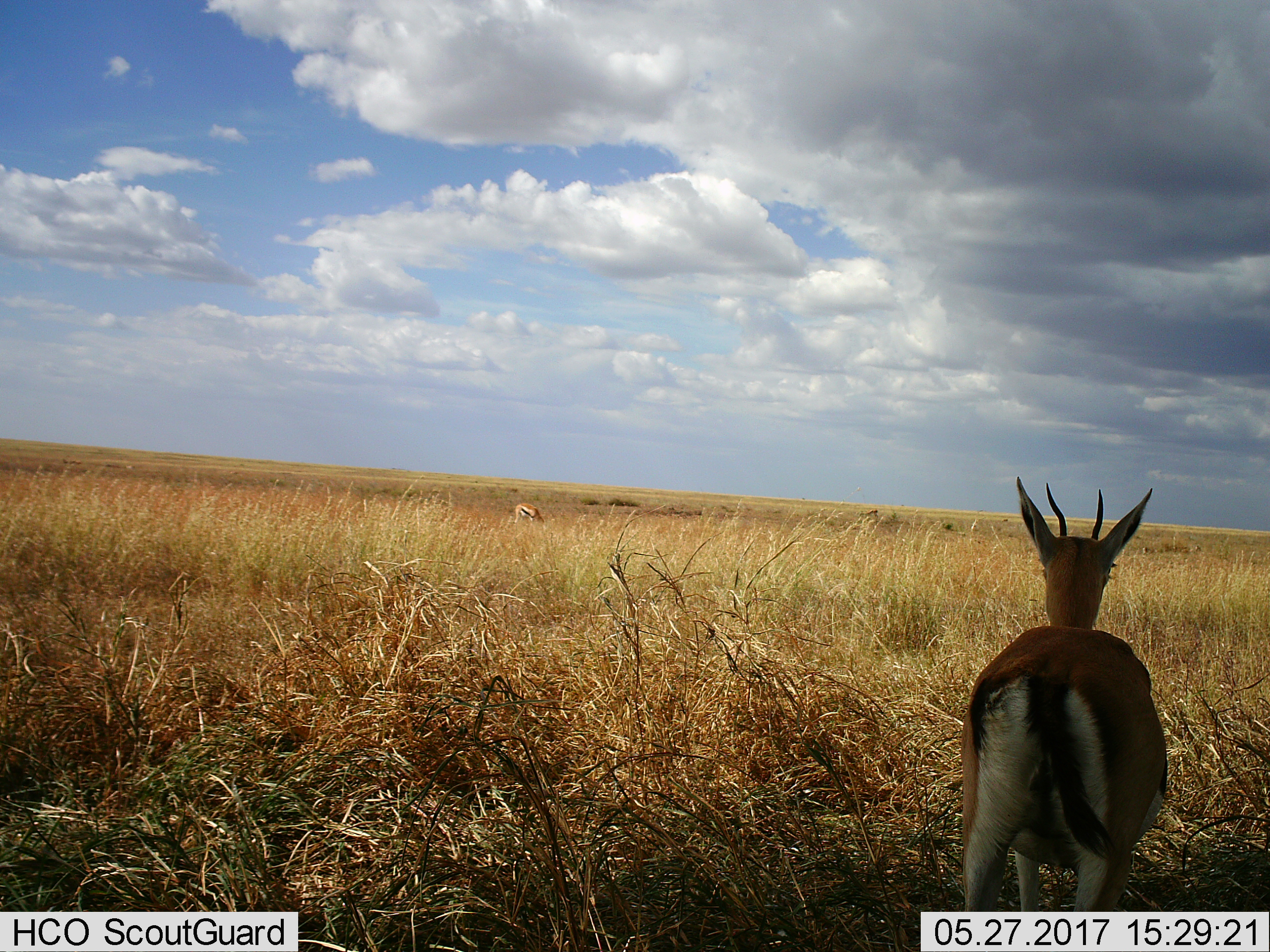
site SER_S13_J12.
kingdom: Animalia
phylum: Chordata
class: Mammalia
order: Artiodactyla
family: Bovidae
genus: Eudorcas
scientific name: Eudorcas thomsonii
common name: thomson's gazelle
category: gazellethomsons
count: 2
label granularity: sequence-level